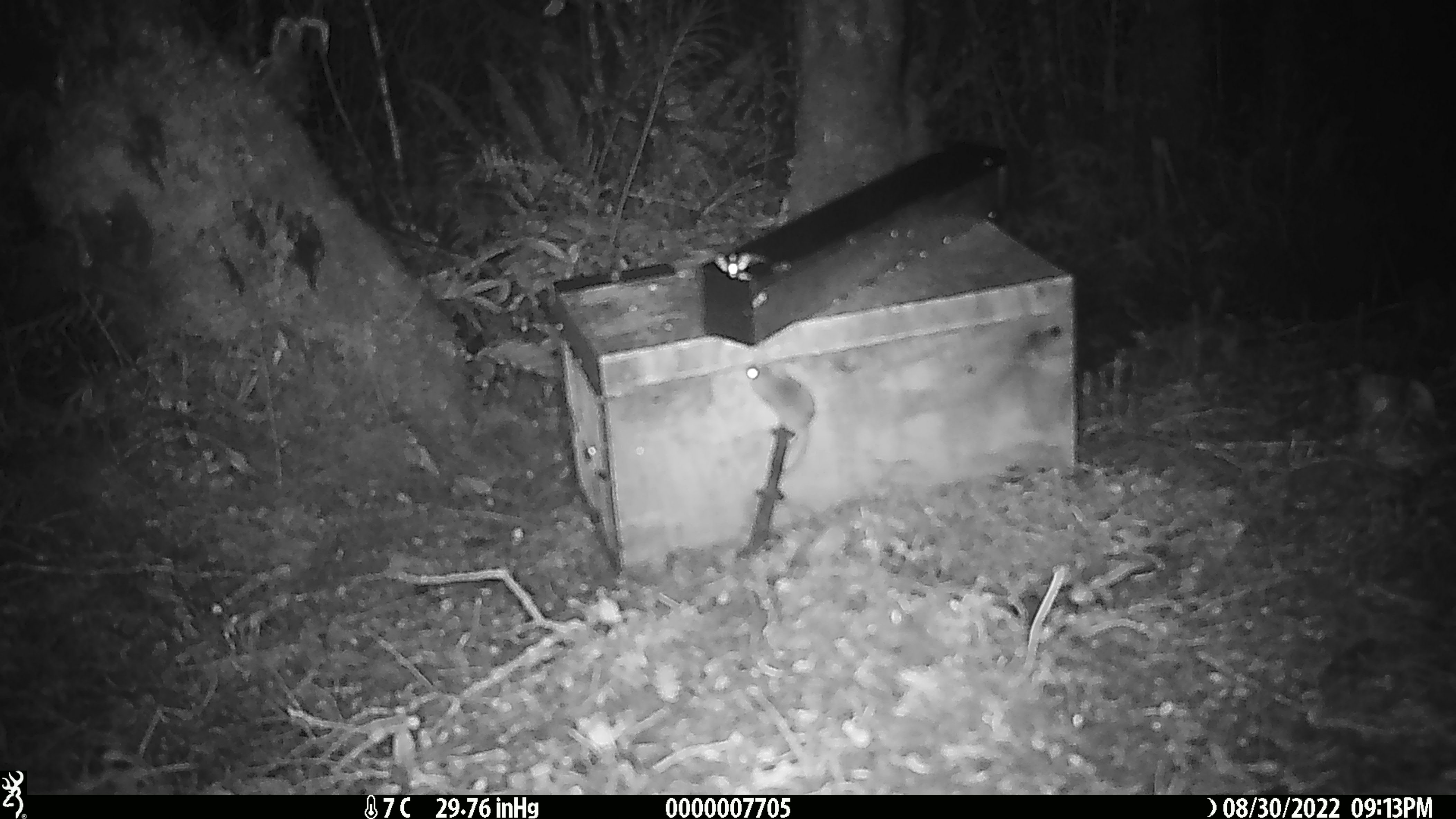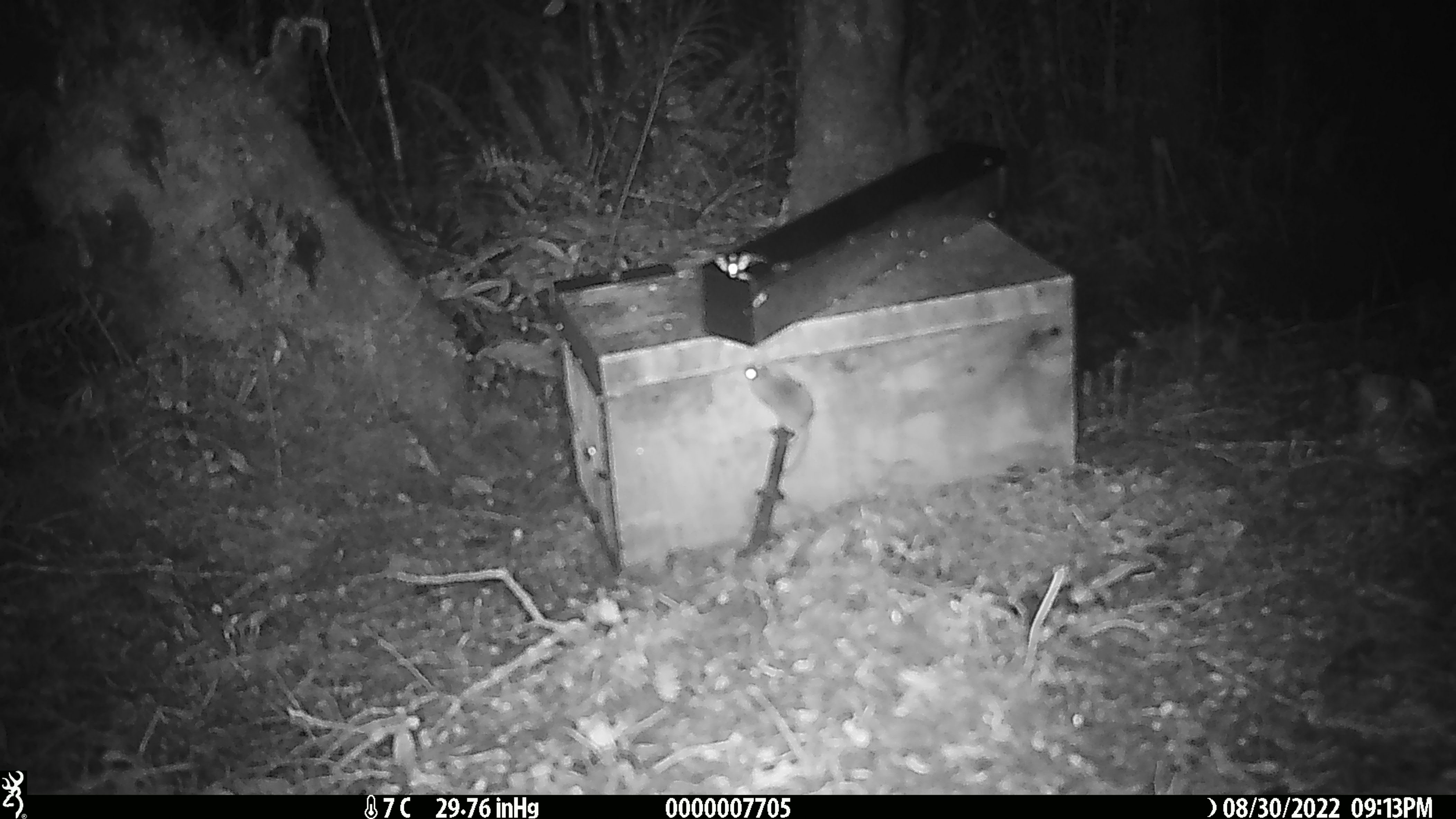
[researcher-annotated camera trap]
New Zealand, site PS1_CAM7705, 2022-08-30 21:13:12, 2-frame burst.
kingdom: Animalia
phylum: Chordata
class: Mammalia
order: Rodentia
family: Muridae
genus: Mus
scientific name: Mus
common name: mouse